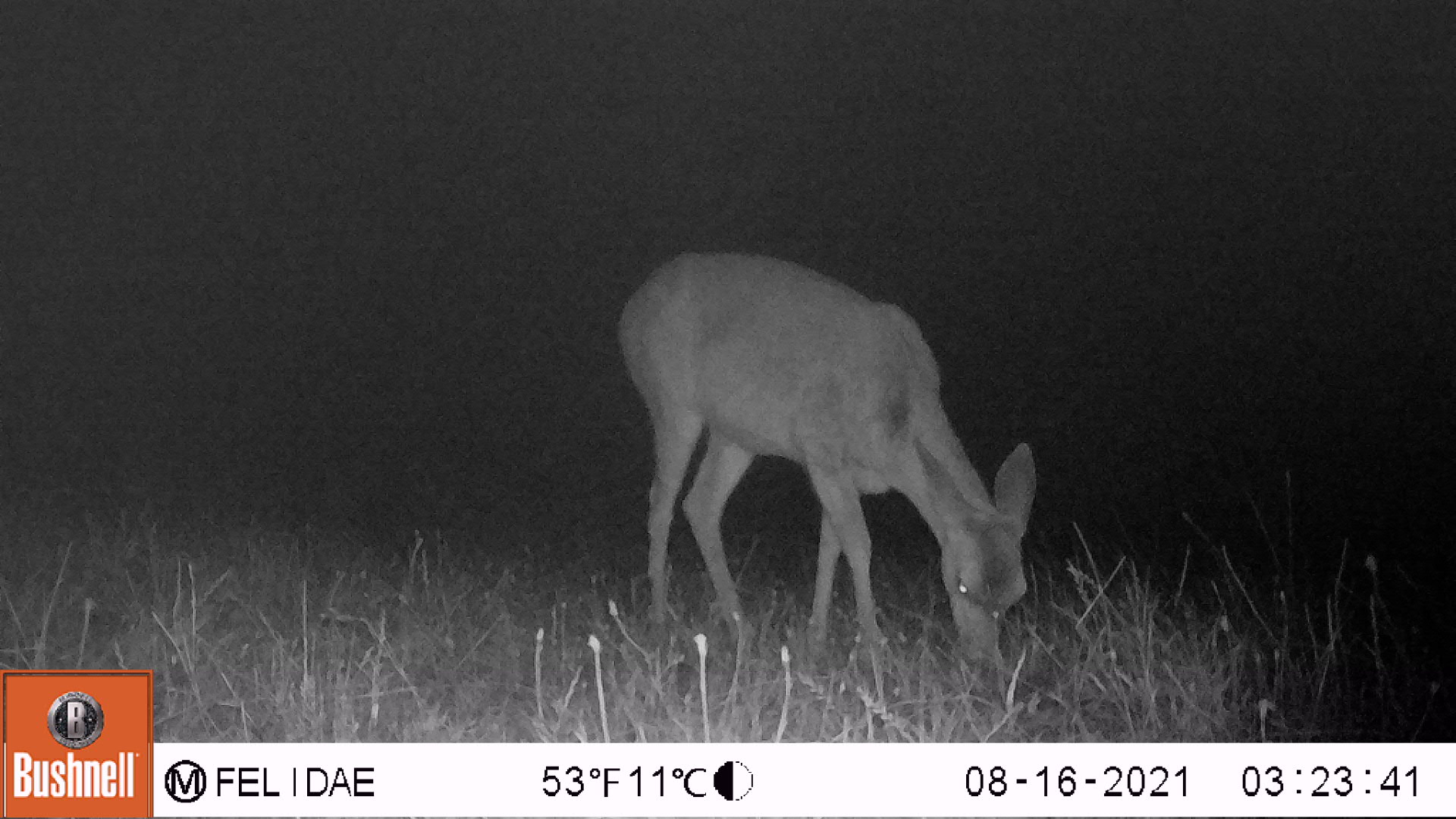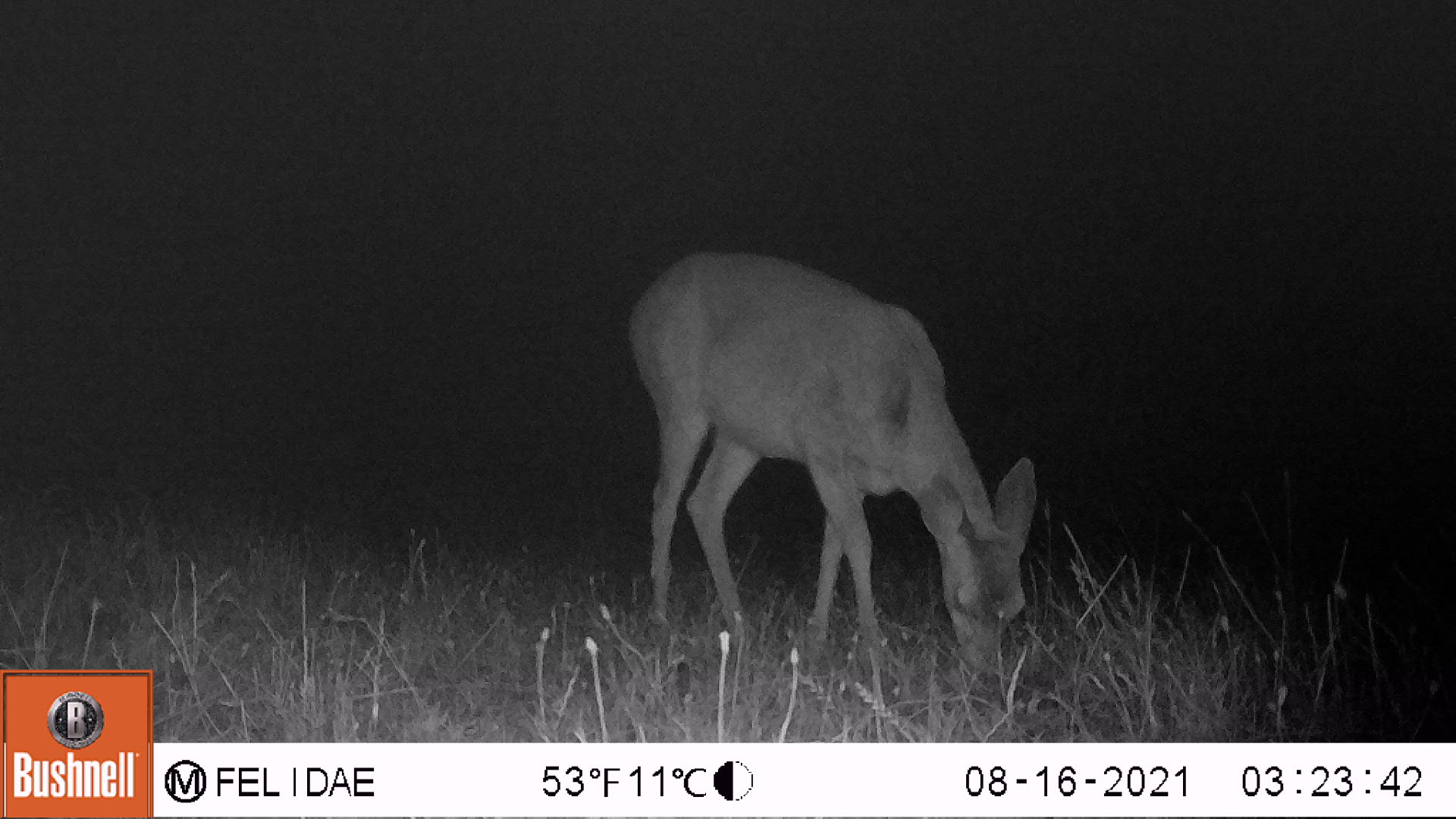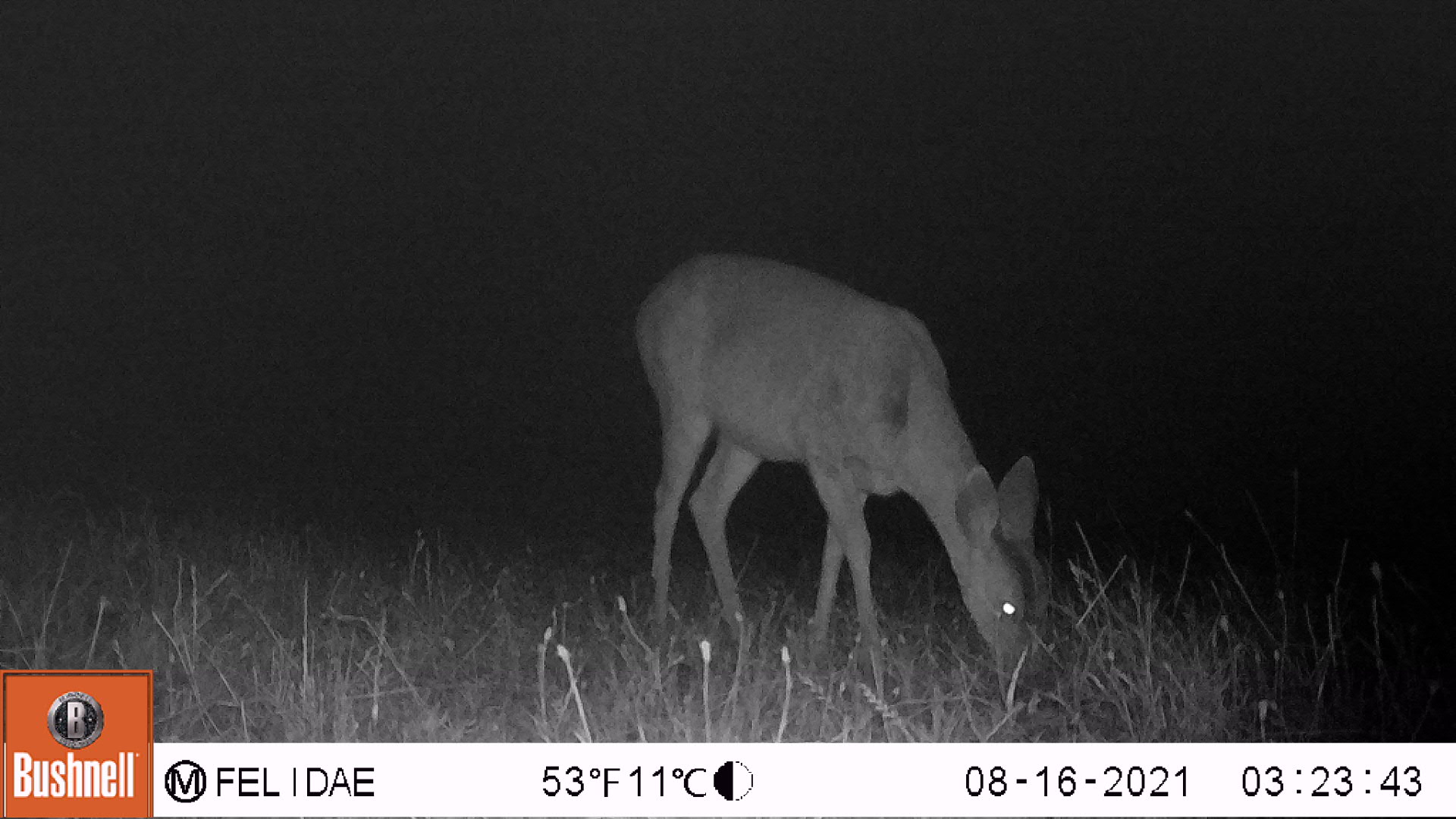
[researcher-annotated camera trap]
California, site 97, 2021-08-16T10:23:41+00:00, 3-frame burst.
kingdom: Animalia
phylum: Chordata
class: Mammalia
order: Artiodactyla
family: Cervidae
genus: Odocoileus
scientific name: Odocoileus hemionus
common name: mule deer